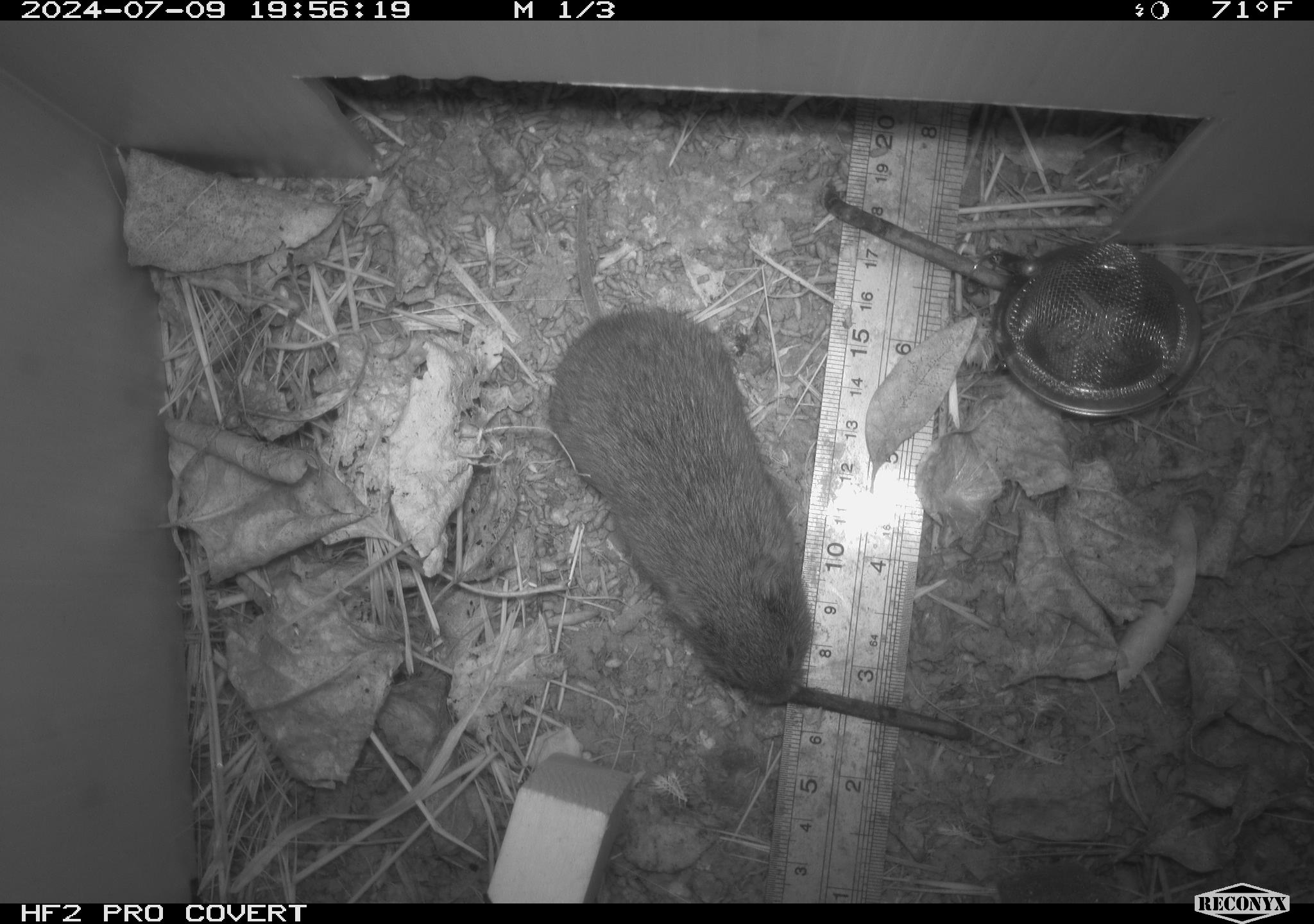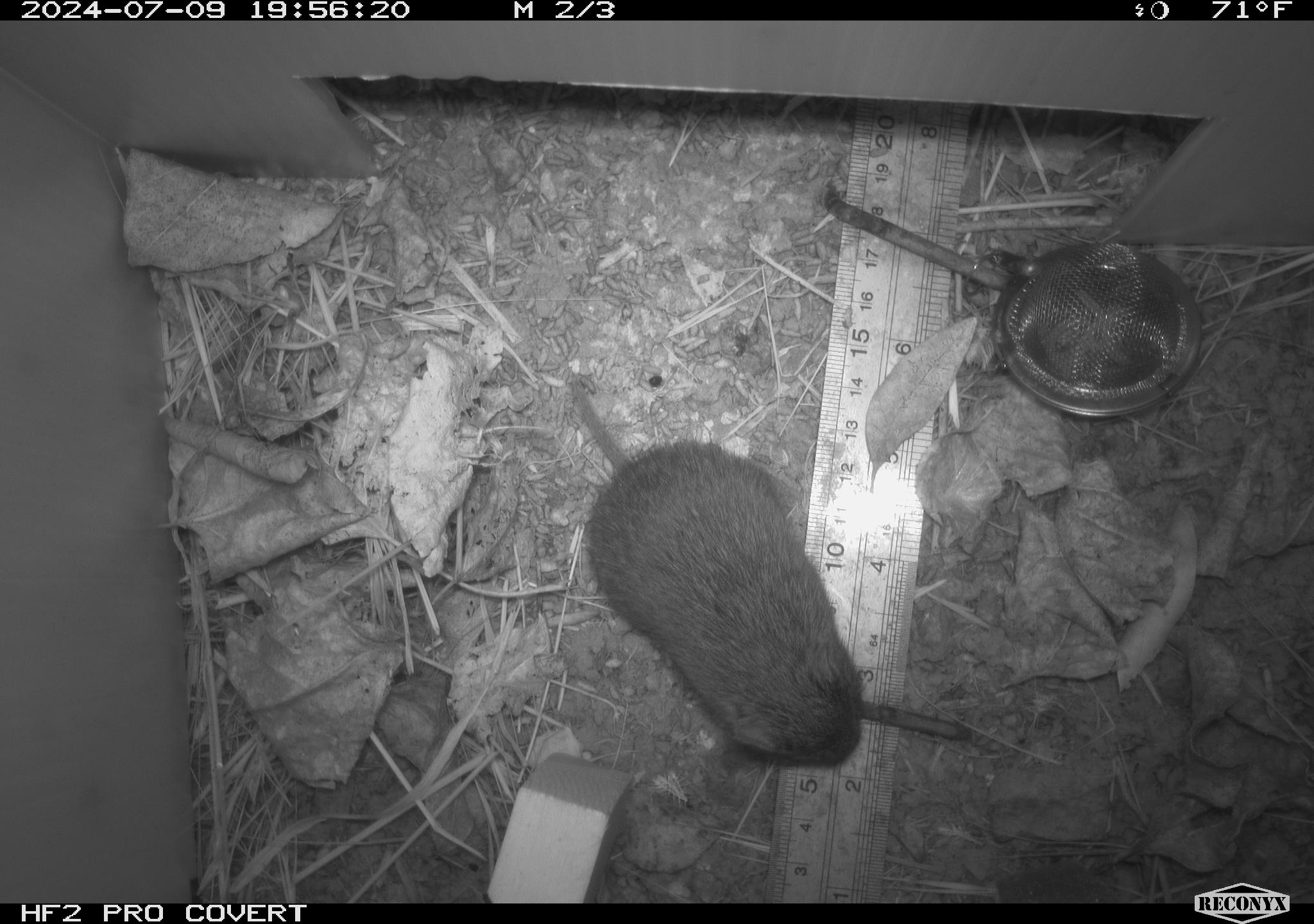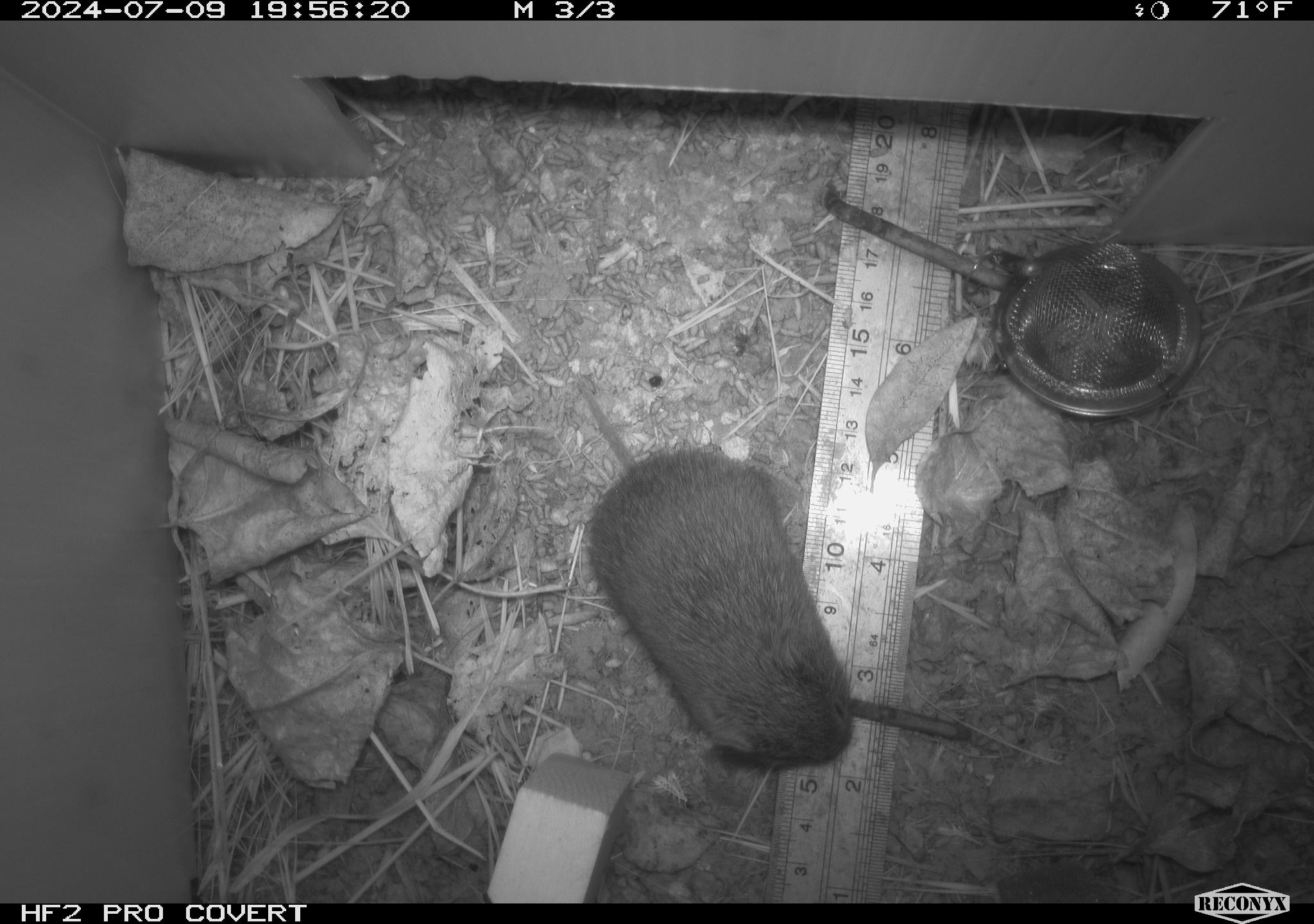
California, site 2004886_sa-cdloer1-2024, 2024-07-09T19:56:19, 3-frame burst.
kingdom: Animalia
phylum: Chordata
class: Mammalia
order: Rodentia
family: Cricetidae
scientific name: Arvicolinae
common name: voles, lemmings, and muskrats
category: arvicolinae subfamily